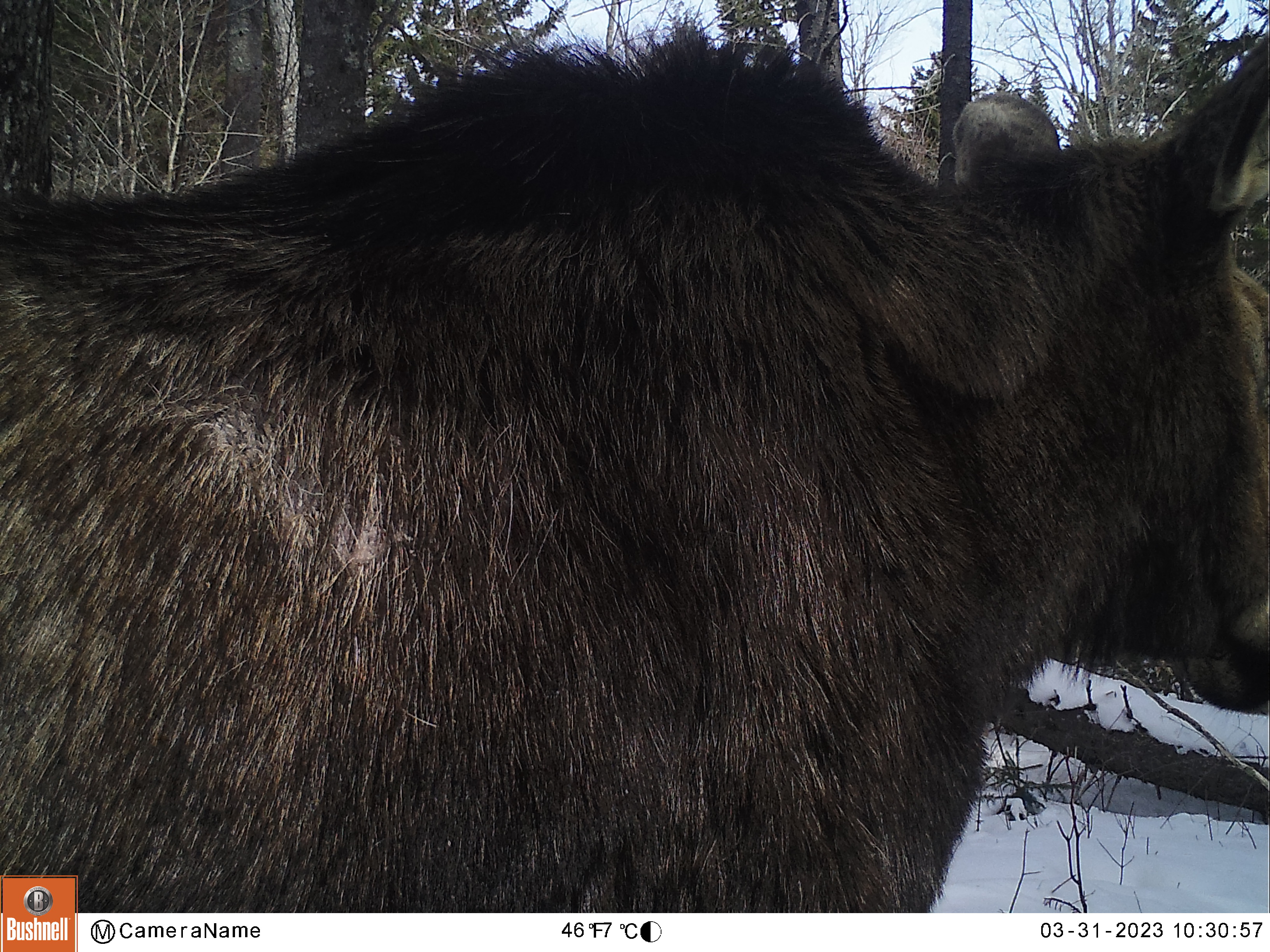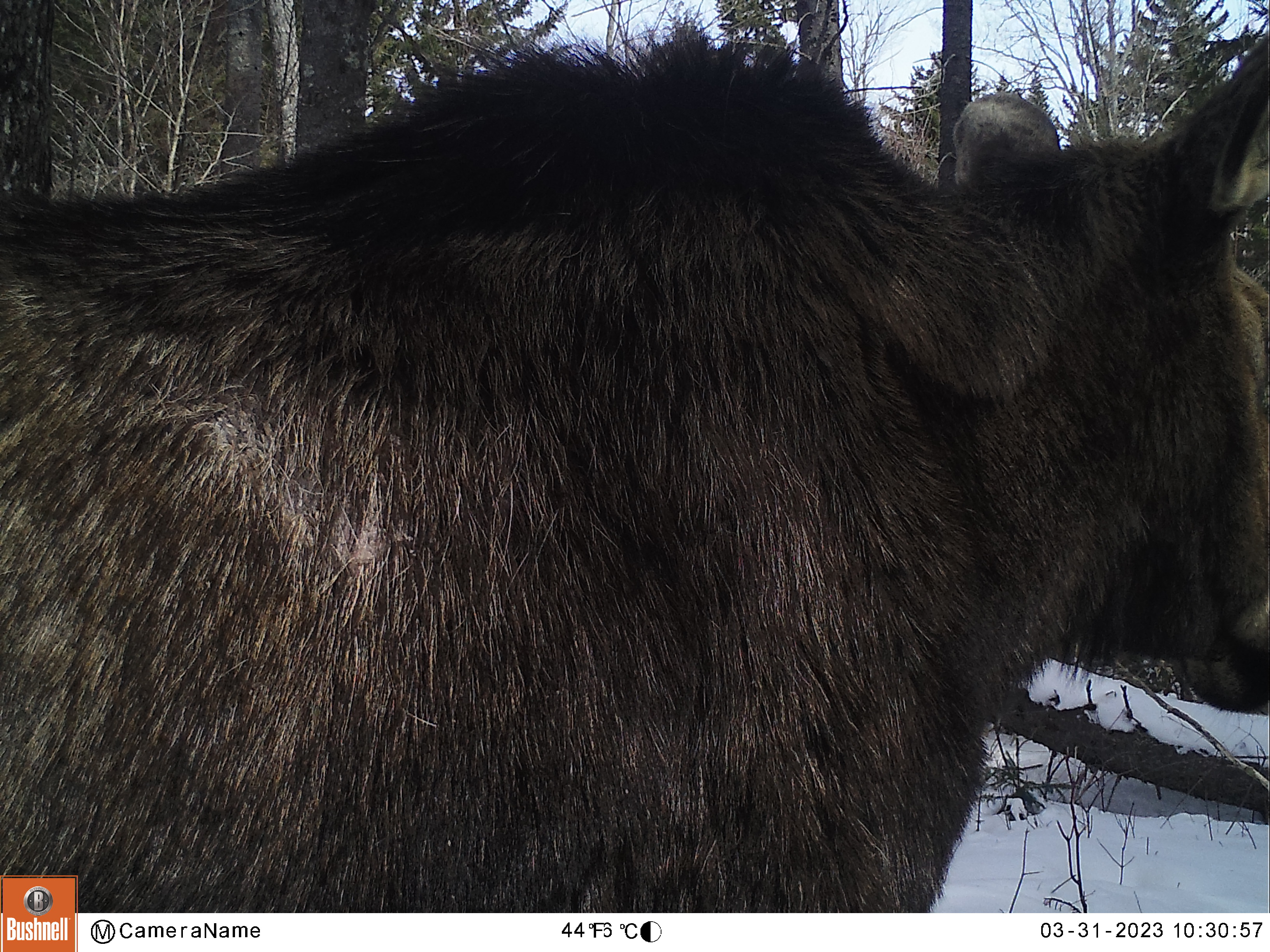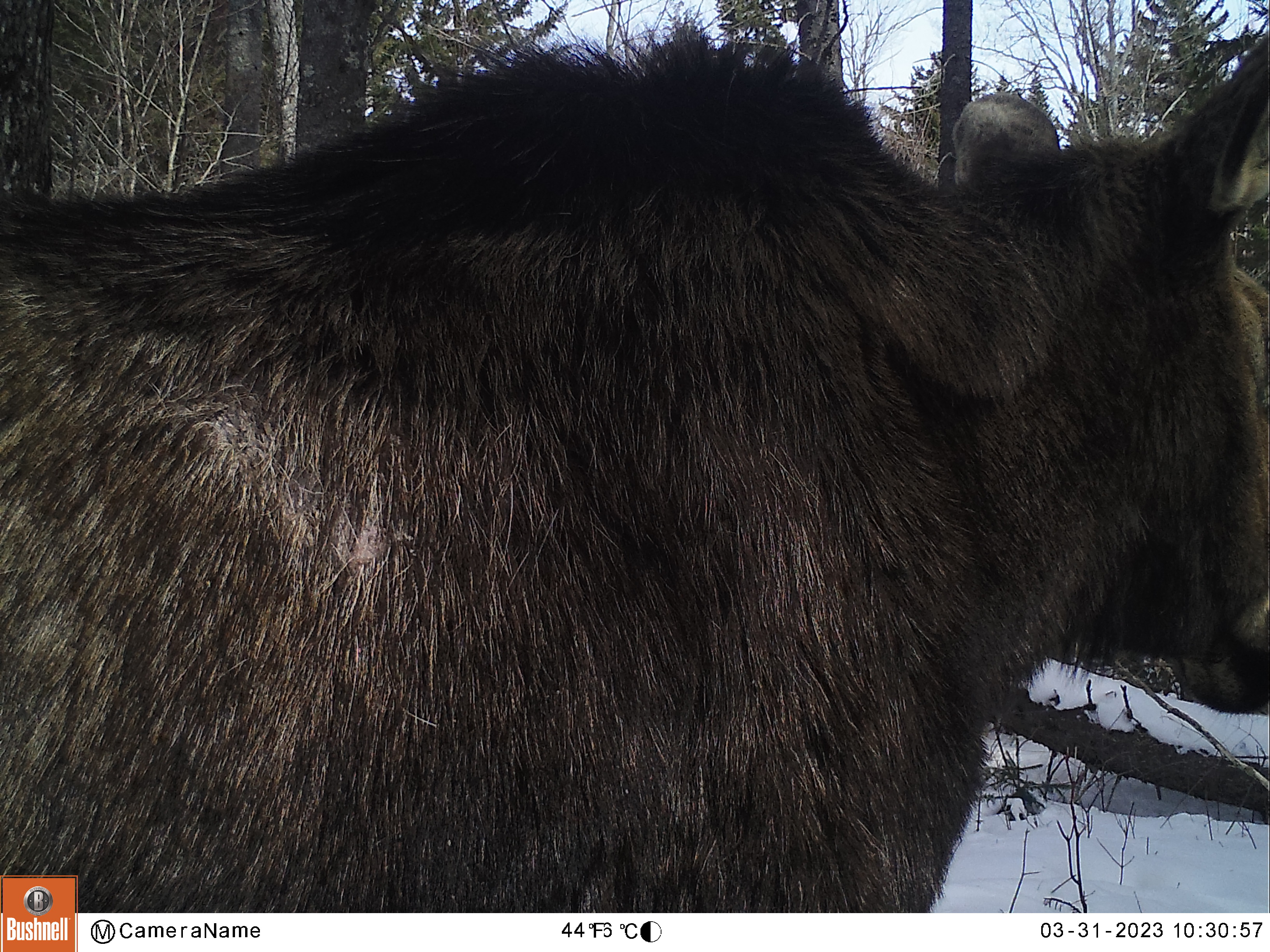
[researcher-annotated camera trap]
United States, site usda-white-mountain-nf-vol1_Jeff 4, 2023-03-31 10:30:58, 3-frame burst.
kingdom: Animalia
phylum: Chordata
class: Mammalia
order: Artiodactyla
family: Cervidae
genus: Alces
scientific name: Alces alces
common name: moose